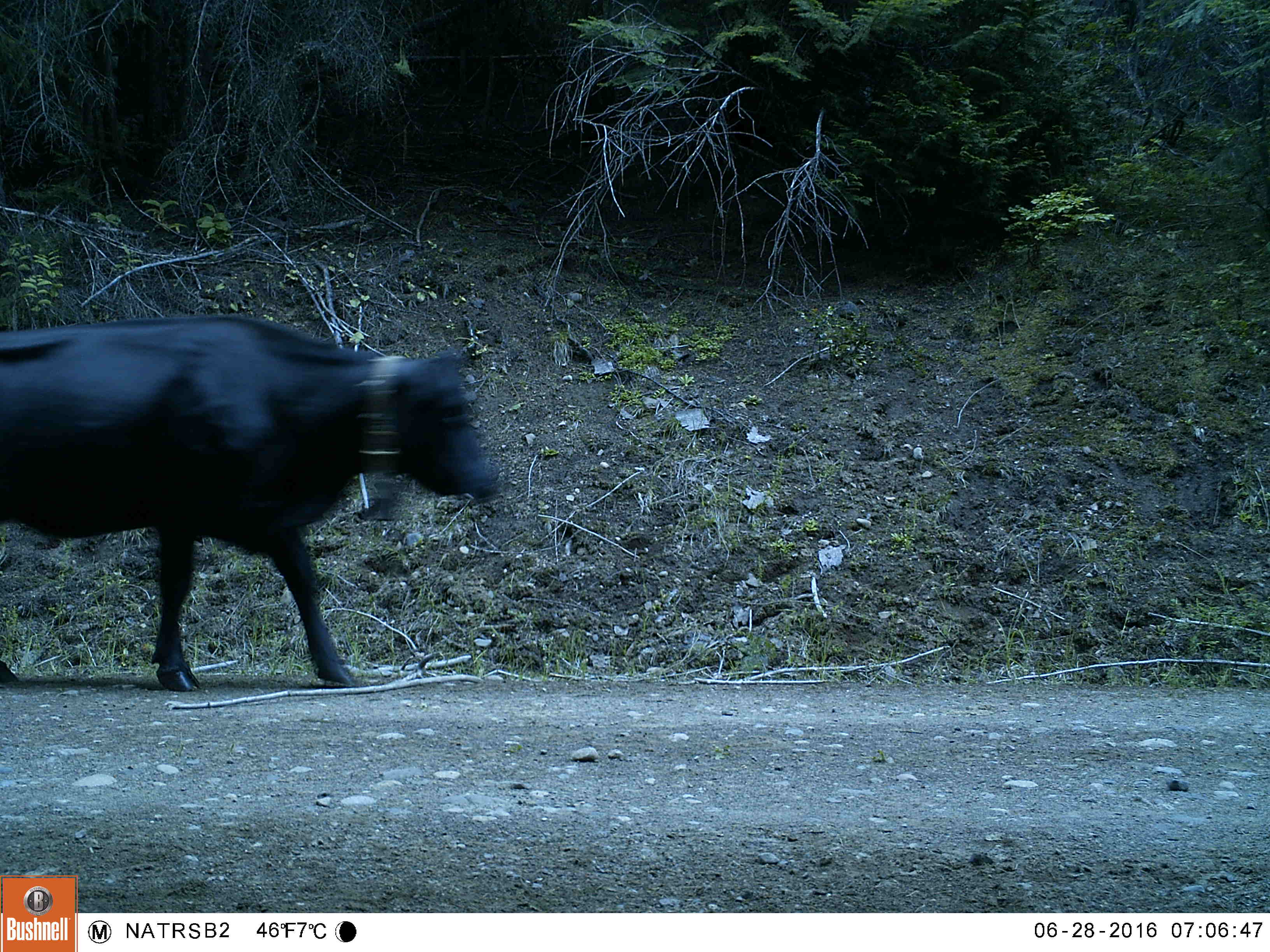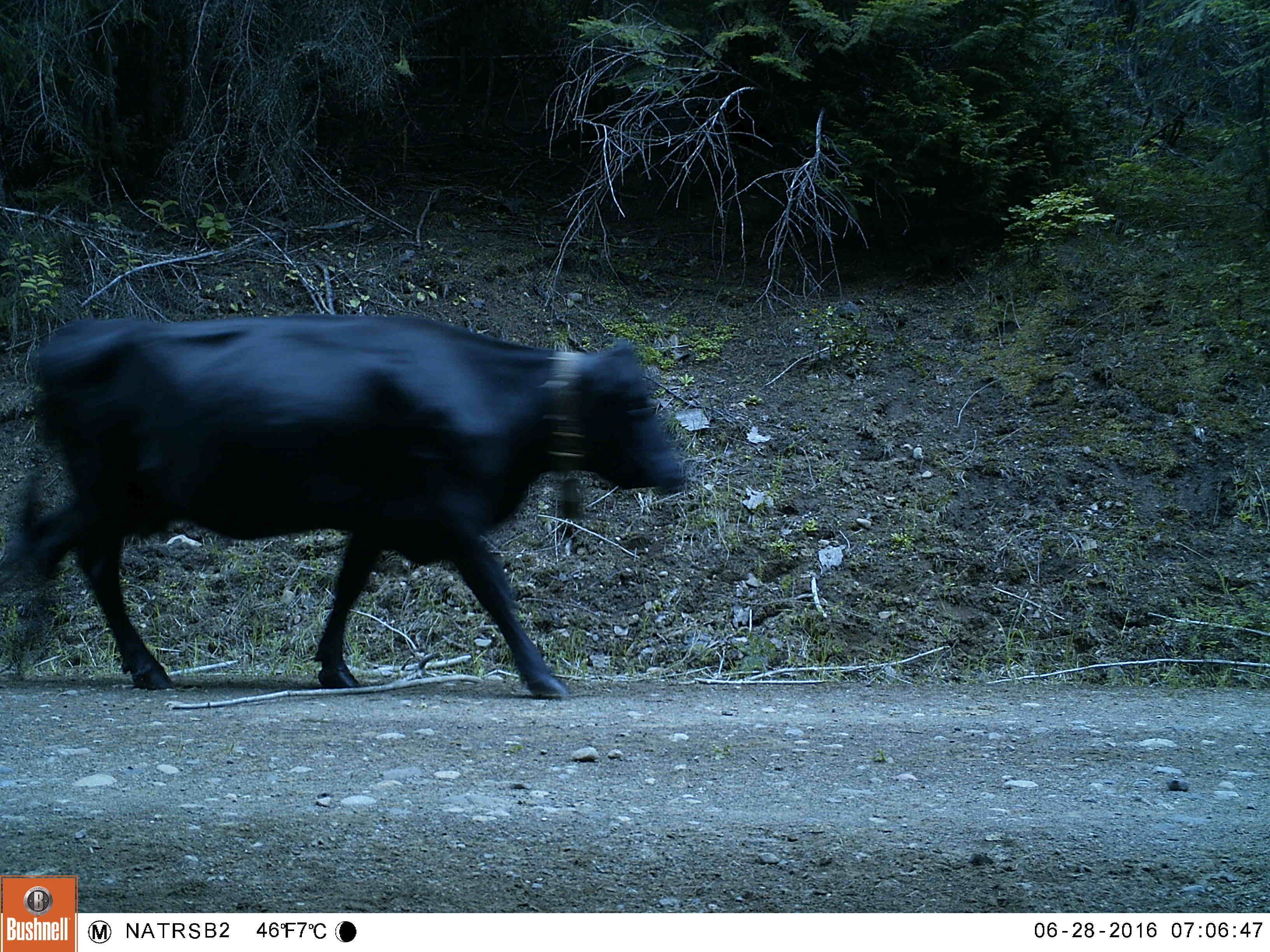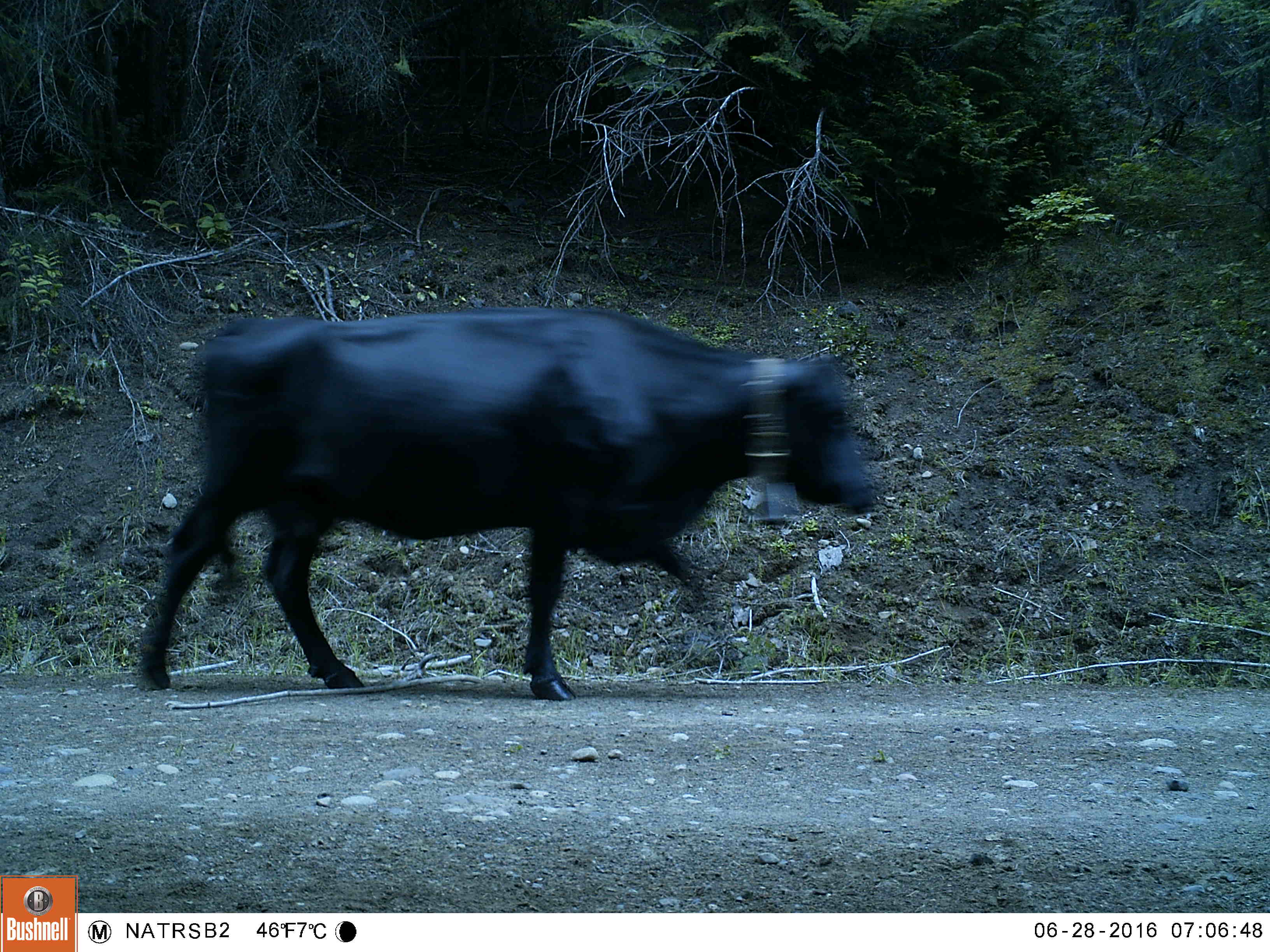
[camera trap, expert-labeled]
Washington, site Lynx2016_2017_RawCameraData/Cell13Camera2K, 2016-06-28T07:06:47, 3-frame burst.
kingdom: Animalia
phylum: Chordata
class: Mammalia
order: Artiodactyla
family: Bovidae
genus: Bos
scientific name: Bos taurus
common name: domestic cattle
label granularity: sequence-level